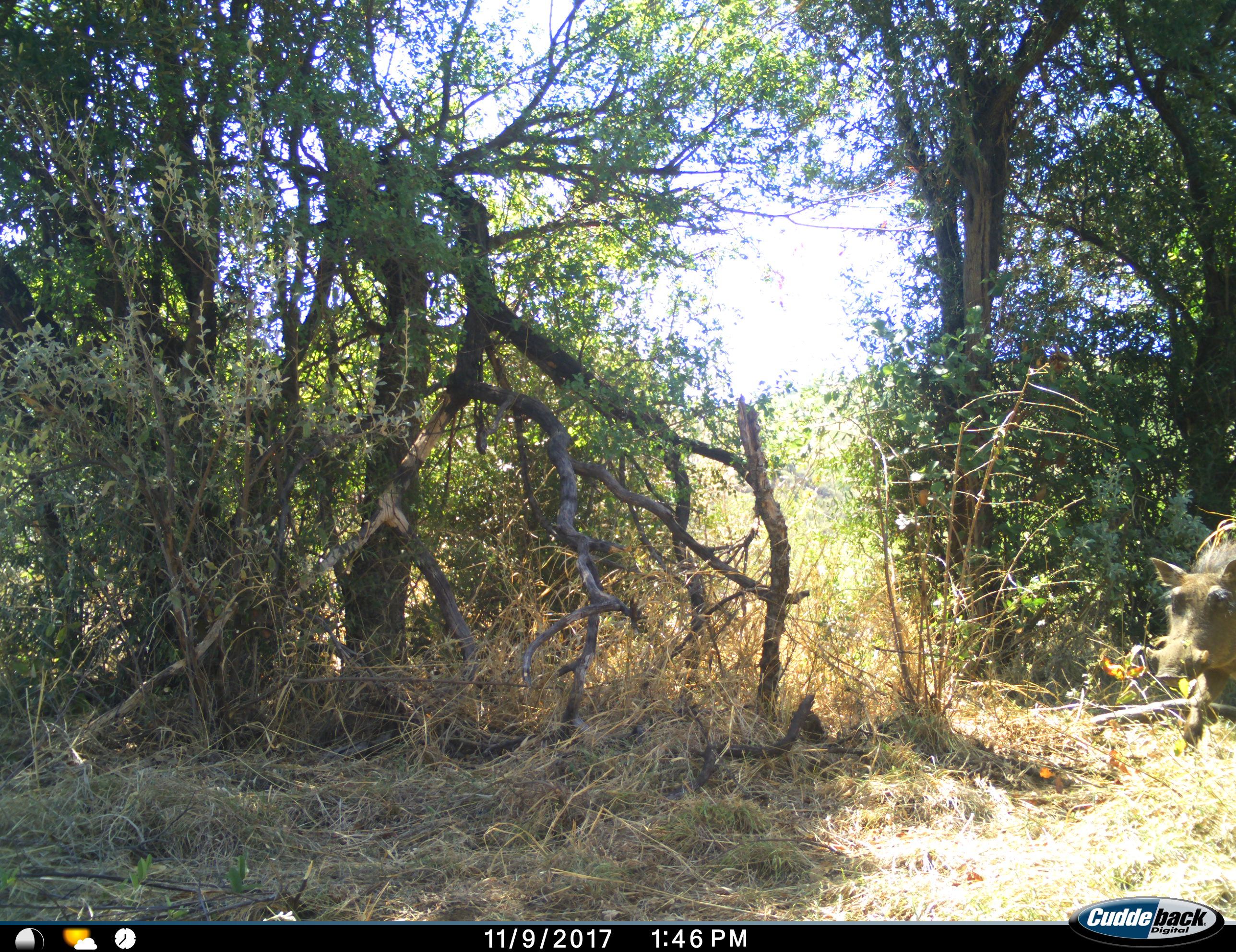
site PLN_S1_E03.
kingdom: Animalia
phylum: Chordata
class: Mammalia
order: Artiodactyla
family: Suidae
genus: Phacochoerus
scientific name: Phacochoerus africanus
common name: warthog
Warthog (Phacochoerus africanus), count 1. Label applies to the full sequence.